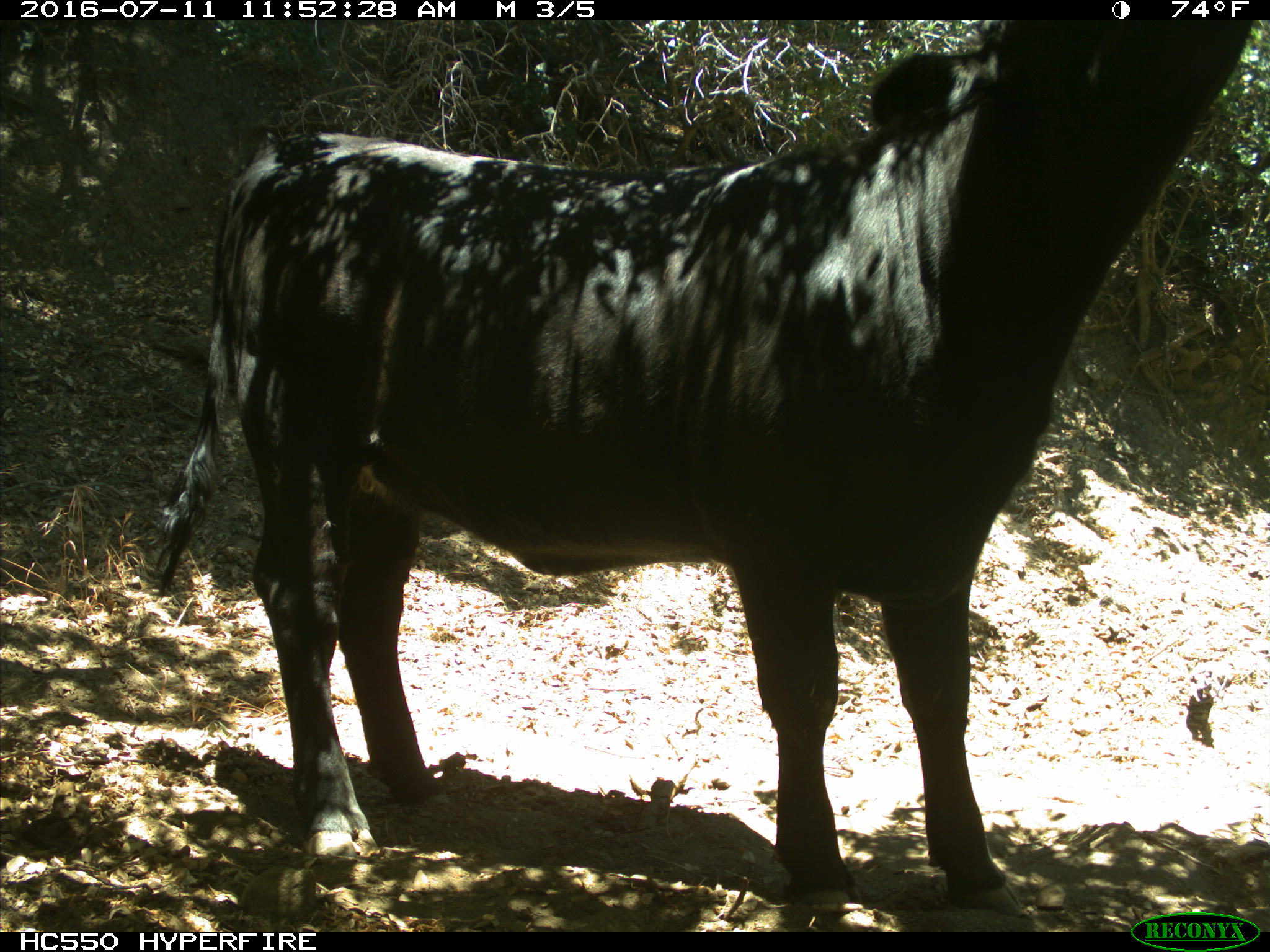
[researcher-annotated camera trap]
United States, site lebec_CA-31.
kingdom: Animalia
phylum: Chordata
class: Mammalia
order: Artiodactyla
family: Bovidae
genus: Bos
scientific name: Bos taurus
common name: domestic cow